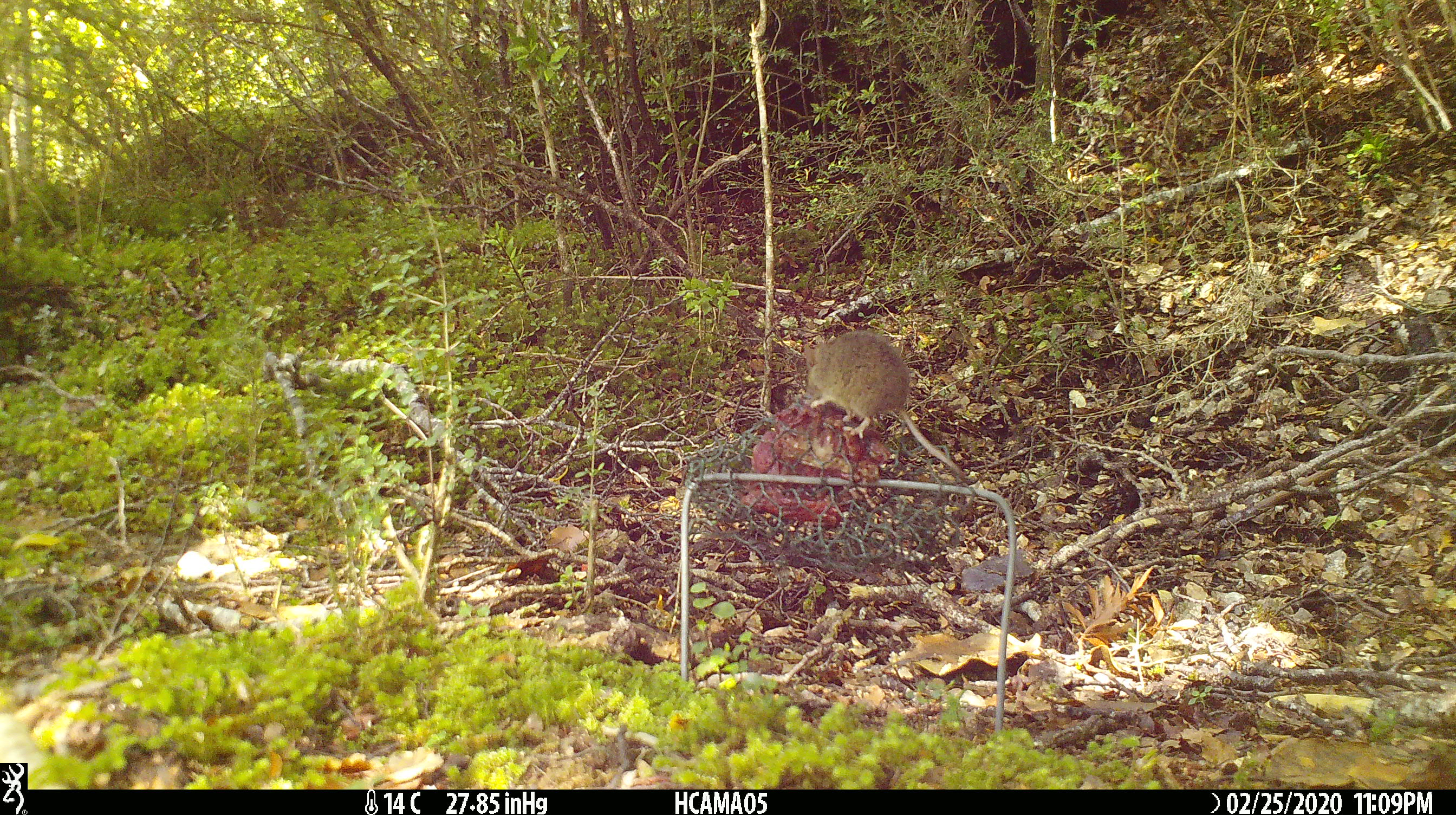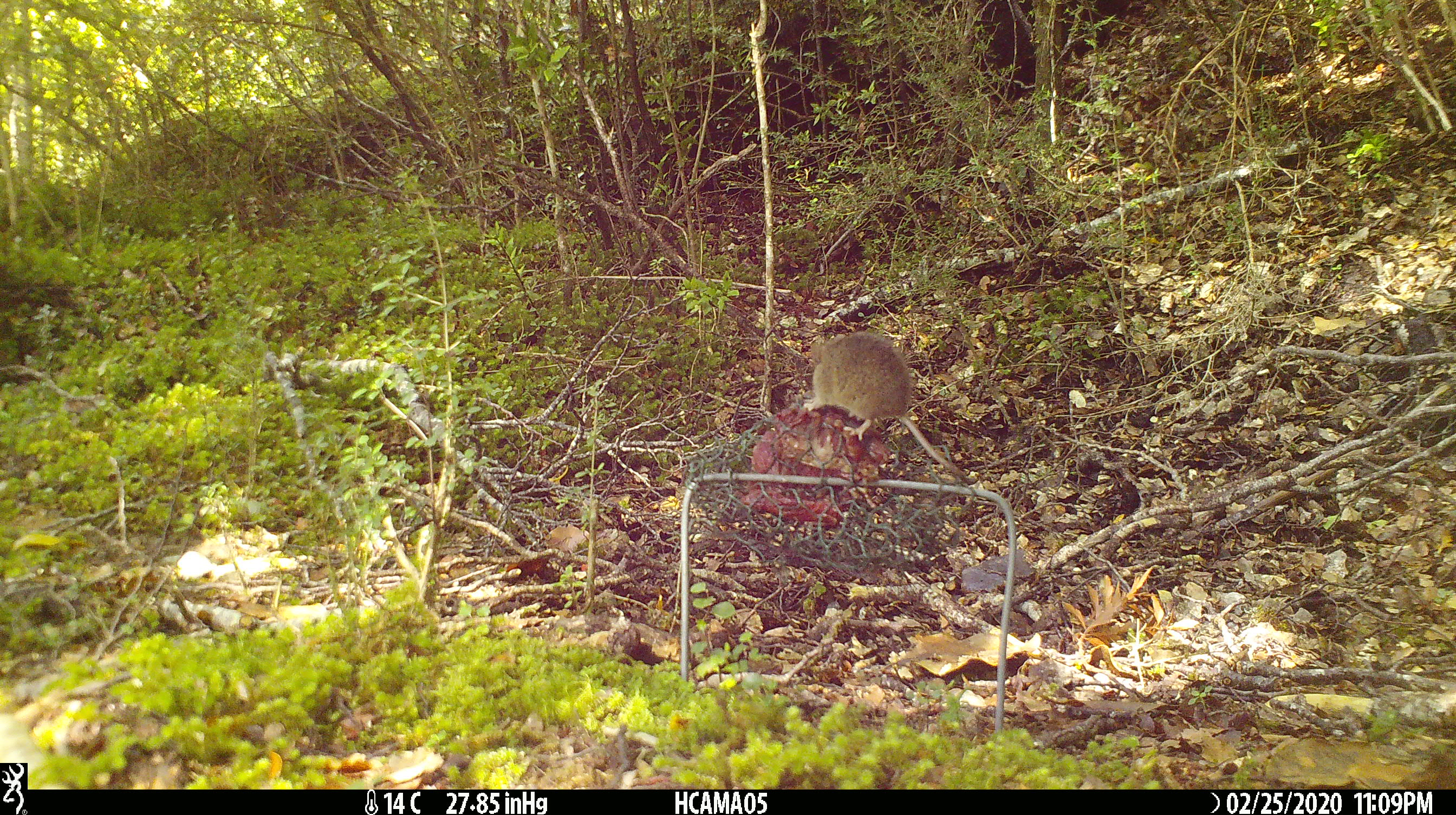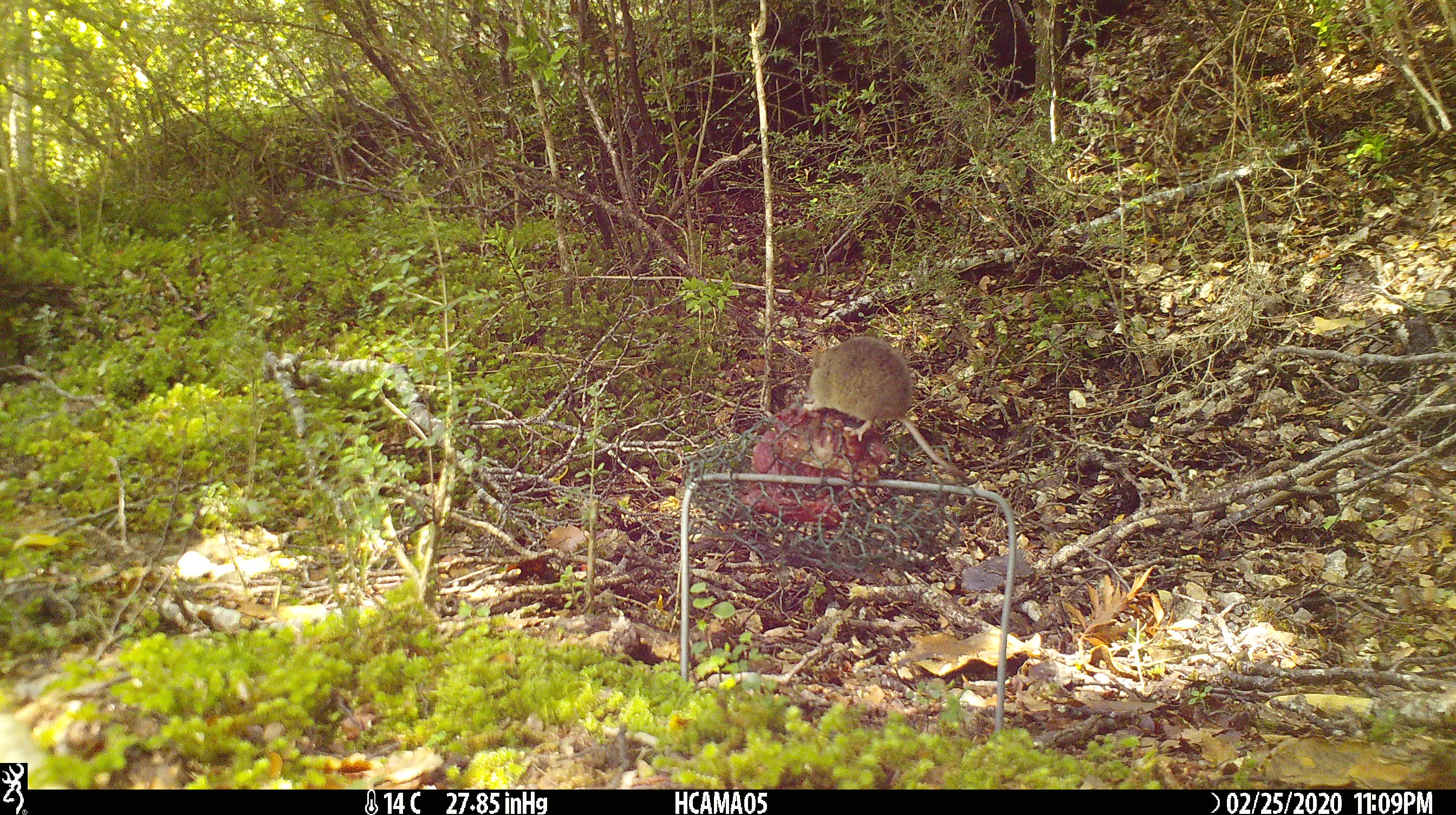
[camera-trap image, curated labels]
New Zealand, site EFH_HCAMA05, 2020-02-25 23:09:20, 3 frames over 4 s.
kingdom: Animalia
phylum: Chordata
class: Mammalia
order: Rodentia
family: Muridae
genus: Mus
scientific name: Mus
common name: mouse